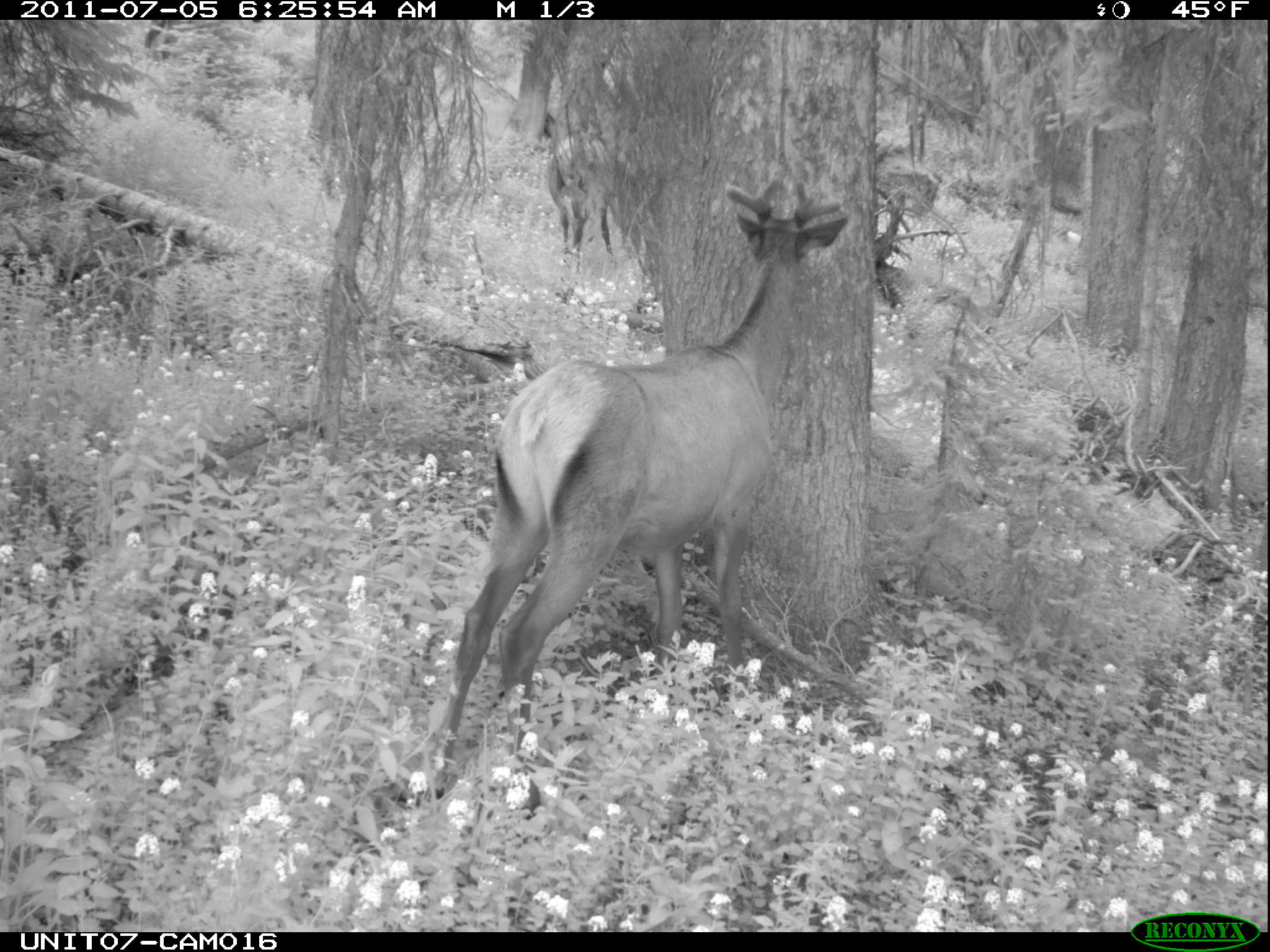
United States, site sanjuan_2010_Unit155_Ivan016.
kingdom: Animalia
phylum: Chordata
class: Mammalia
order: Artiodactyla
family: Cervidae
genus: Cervus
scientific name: Cervus elaphus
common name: red deer